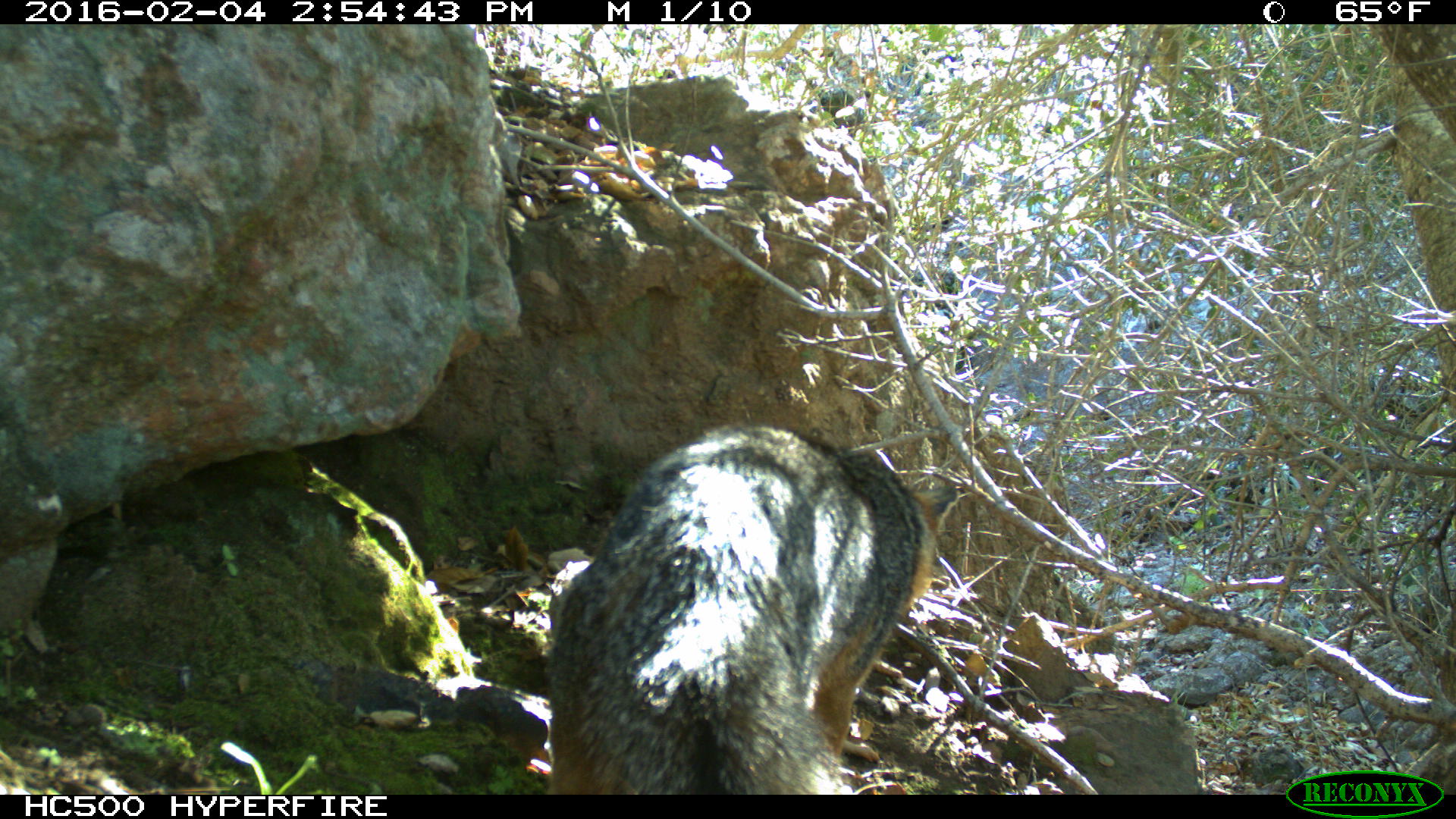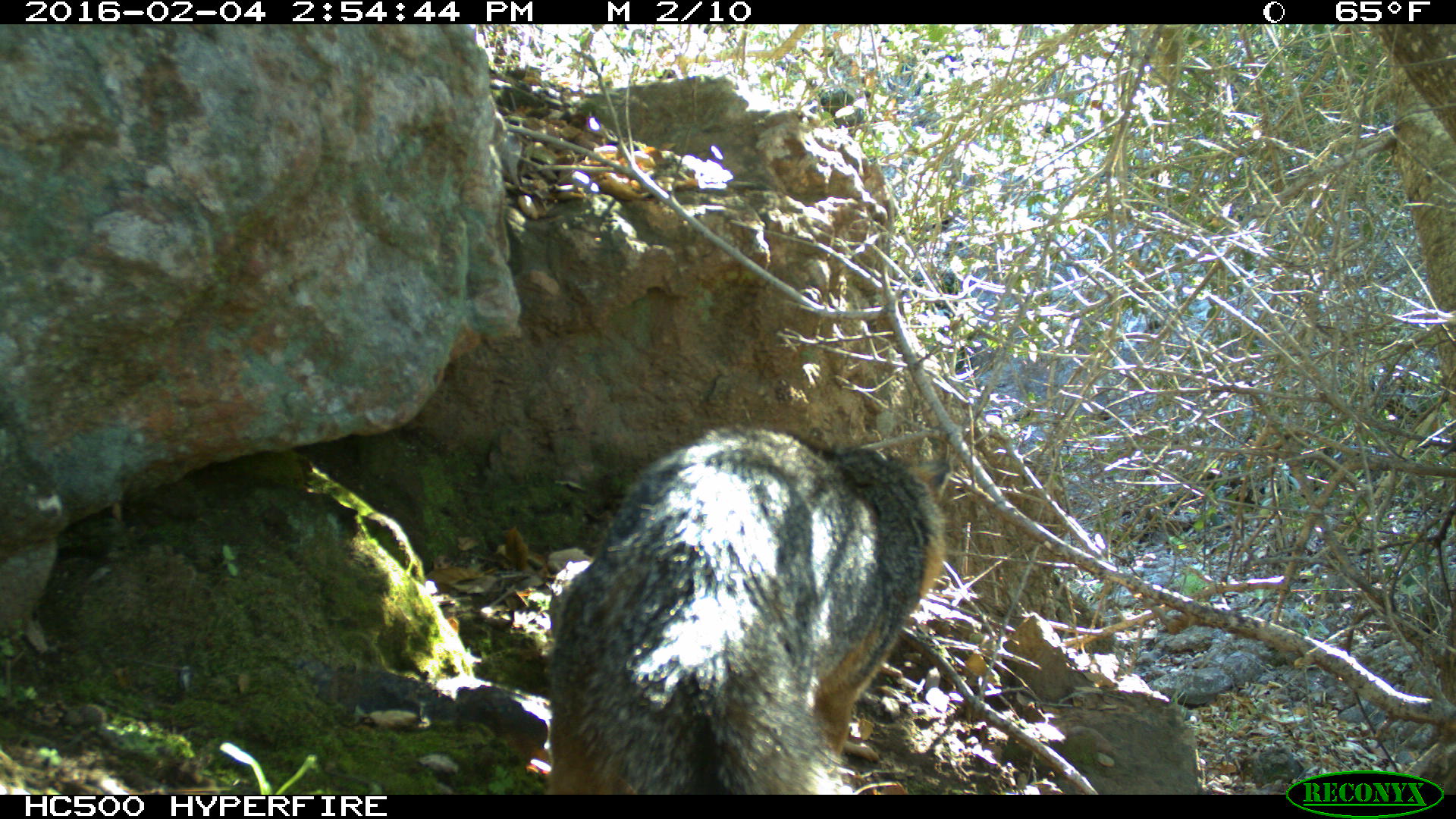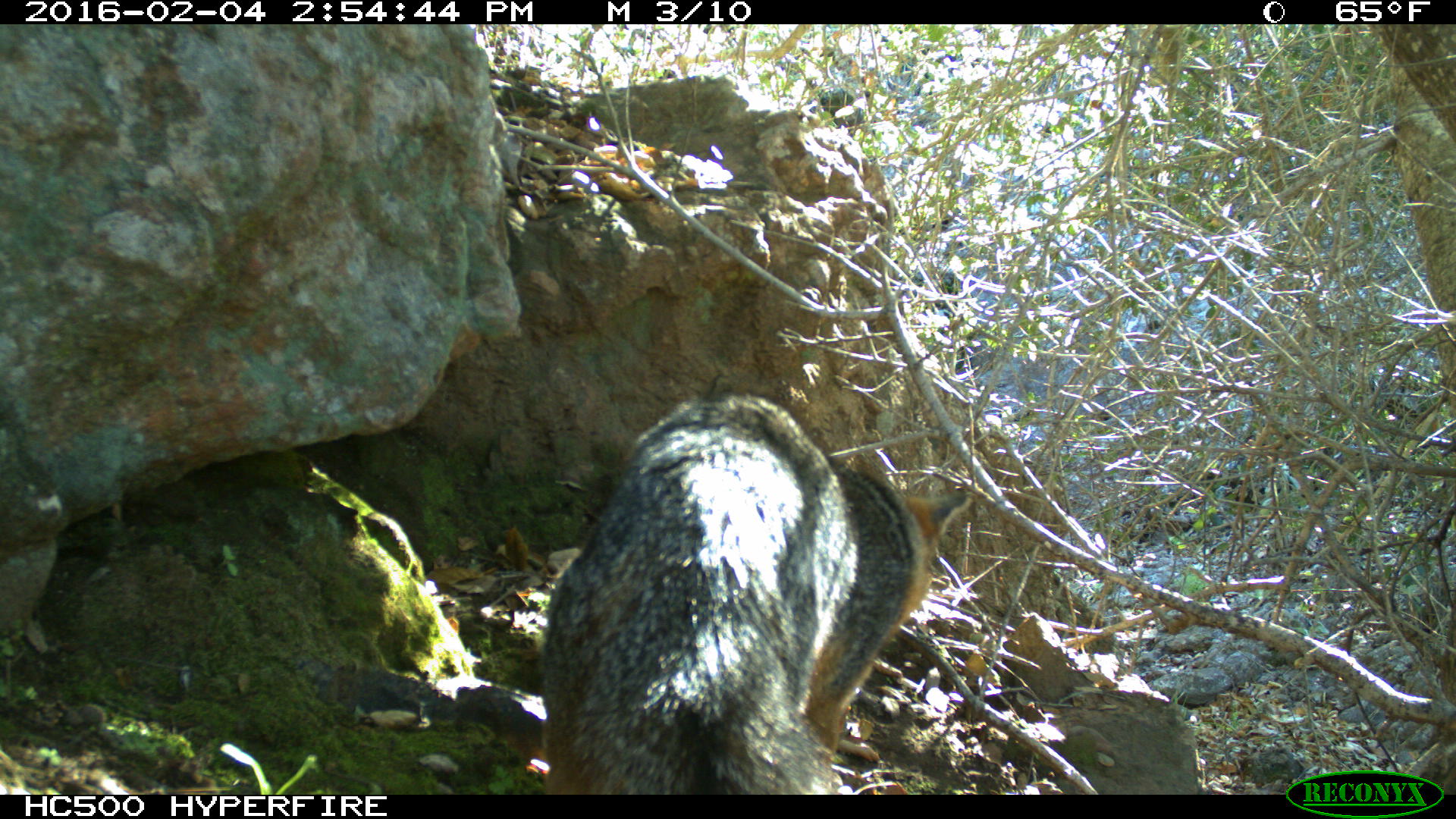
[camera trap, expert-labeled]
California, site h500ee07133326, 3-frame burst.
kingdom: Animalia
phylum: Chordata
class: Mammalia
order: Carnivora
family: Canidae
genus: Urocyon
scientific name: Urocyon littoralis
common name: island fox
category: fox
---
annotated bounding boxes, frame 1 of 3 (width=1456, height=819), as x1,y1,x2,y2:
fox: 543,424,959,795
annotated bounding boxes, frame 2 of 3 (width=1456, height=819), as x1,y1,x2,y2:
fox: 549,423,952,794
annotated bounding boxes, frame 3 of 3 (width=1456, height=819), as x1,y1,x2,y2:
fox: 541,390,971,794